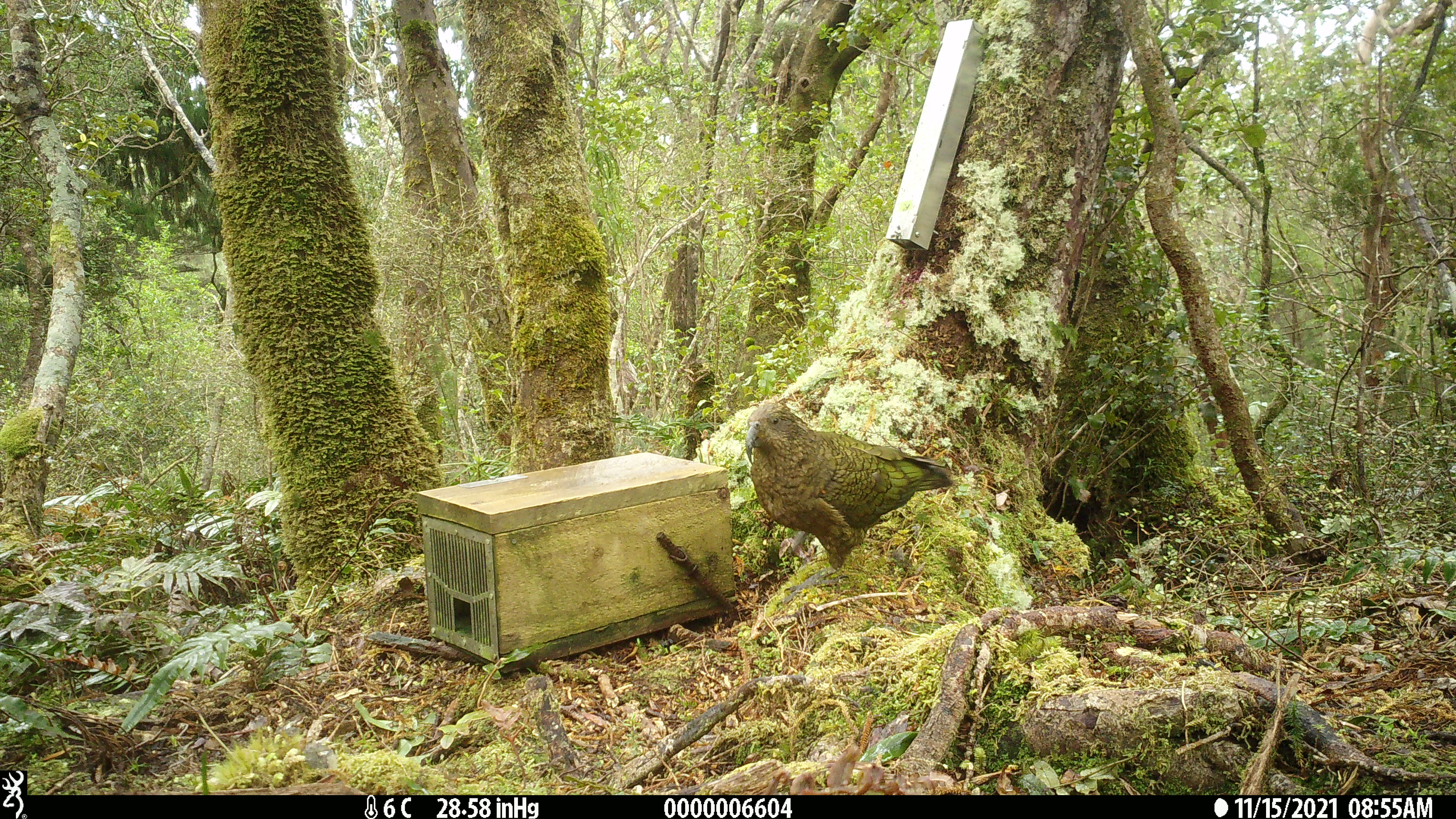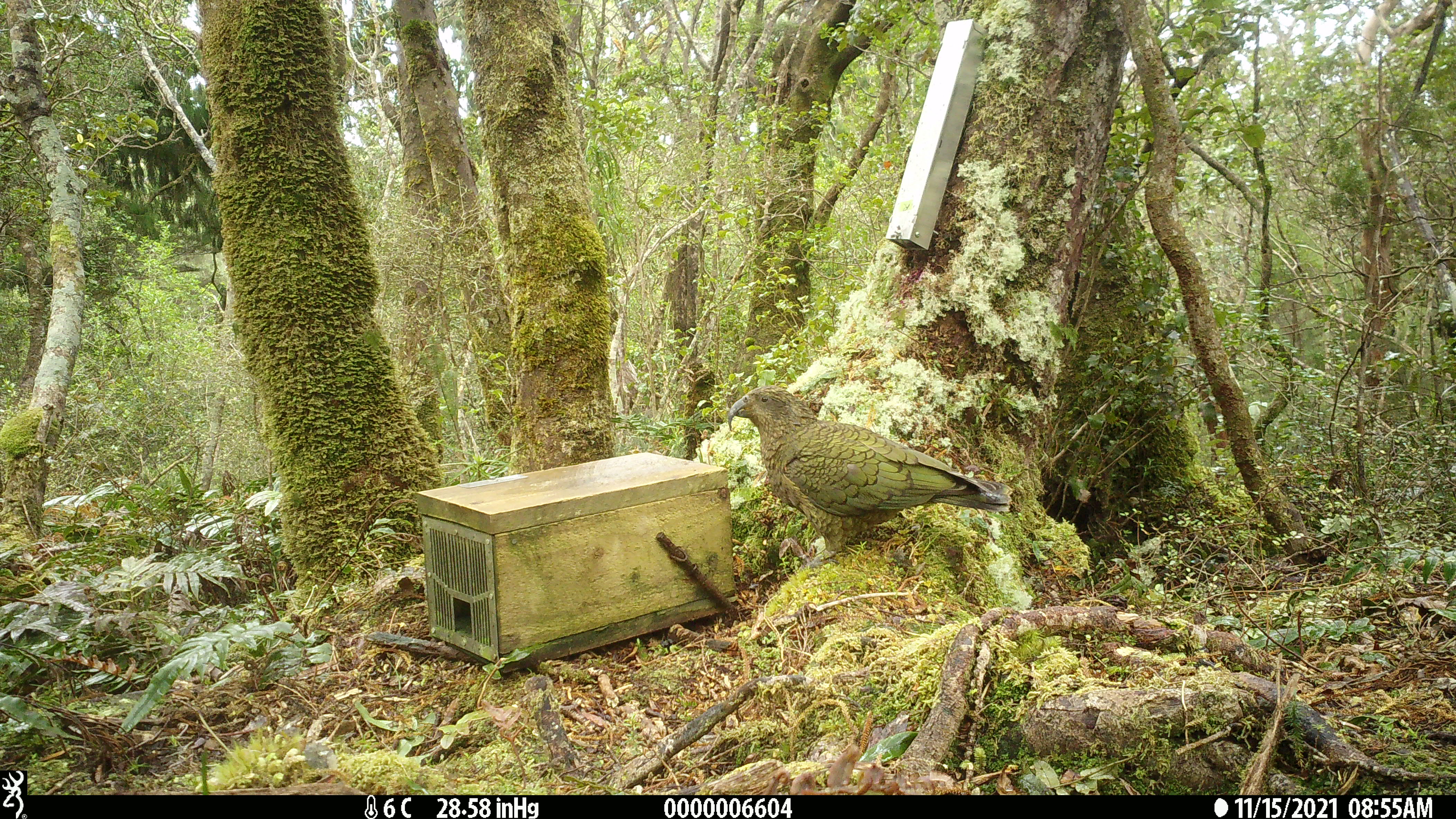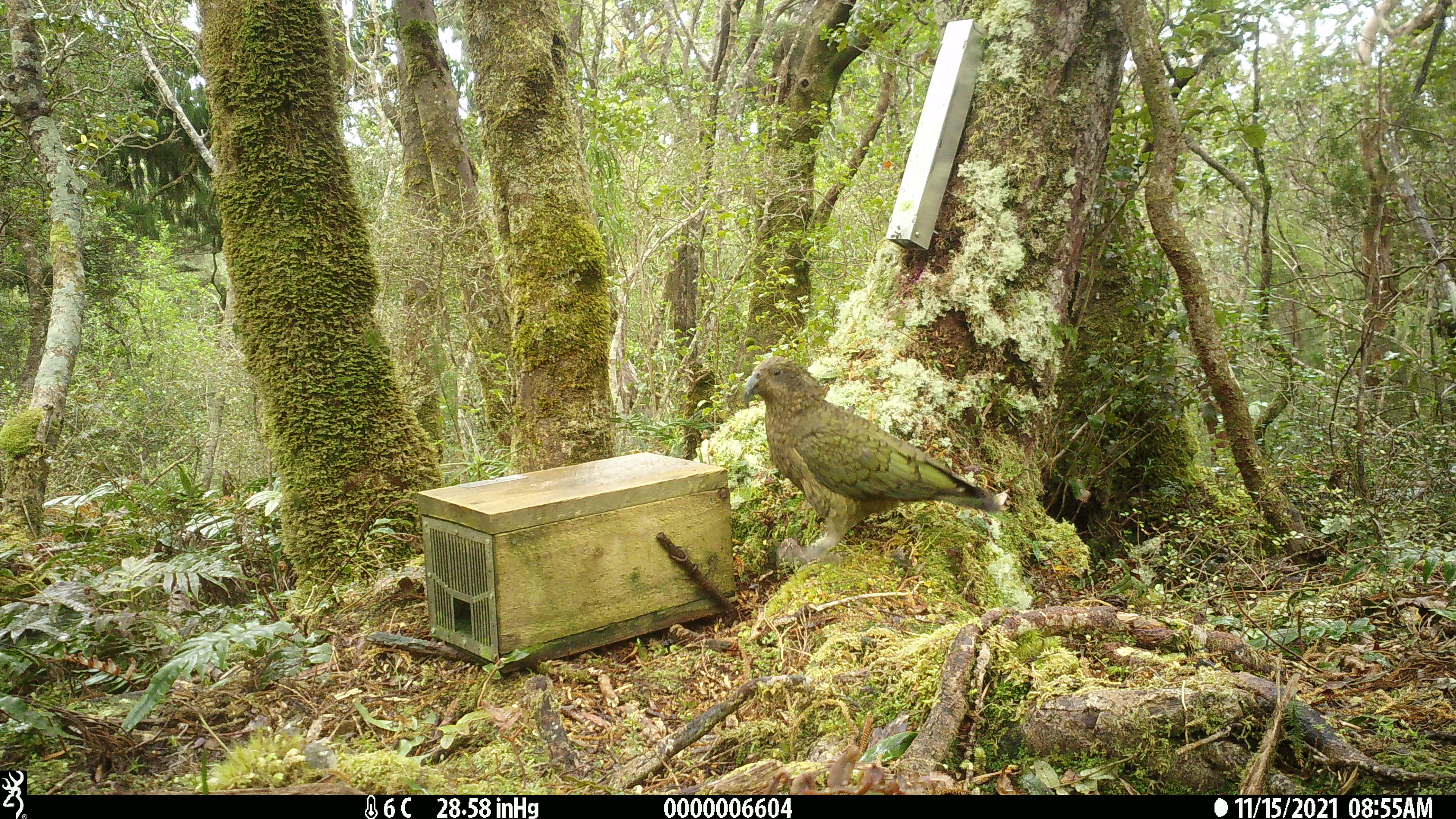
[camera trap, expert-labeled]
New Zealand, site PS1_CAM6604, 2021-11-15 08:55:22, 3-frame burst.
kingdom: Animalia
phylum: Chordata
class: Aves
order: Psittaciformes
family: Strigopidae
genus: Nestor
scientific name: Nestor notabilis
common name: kea